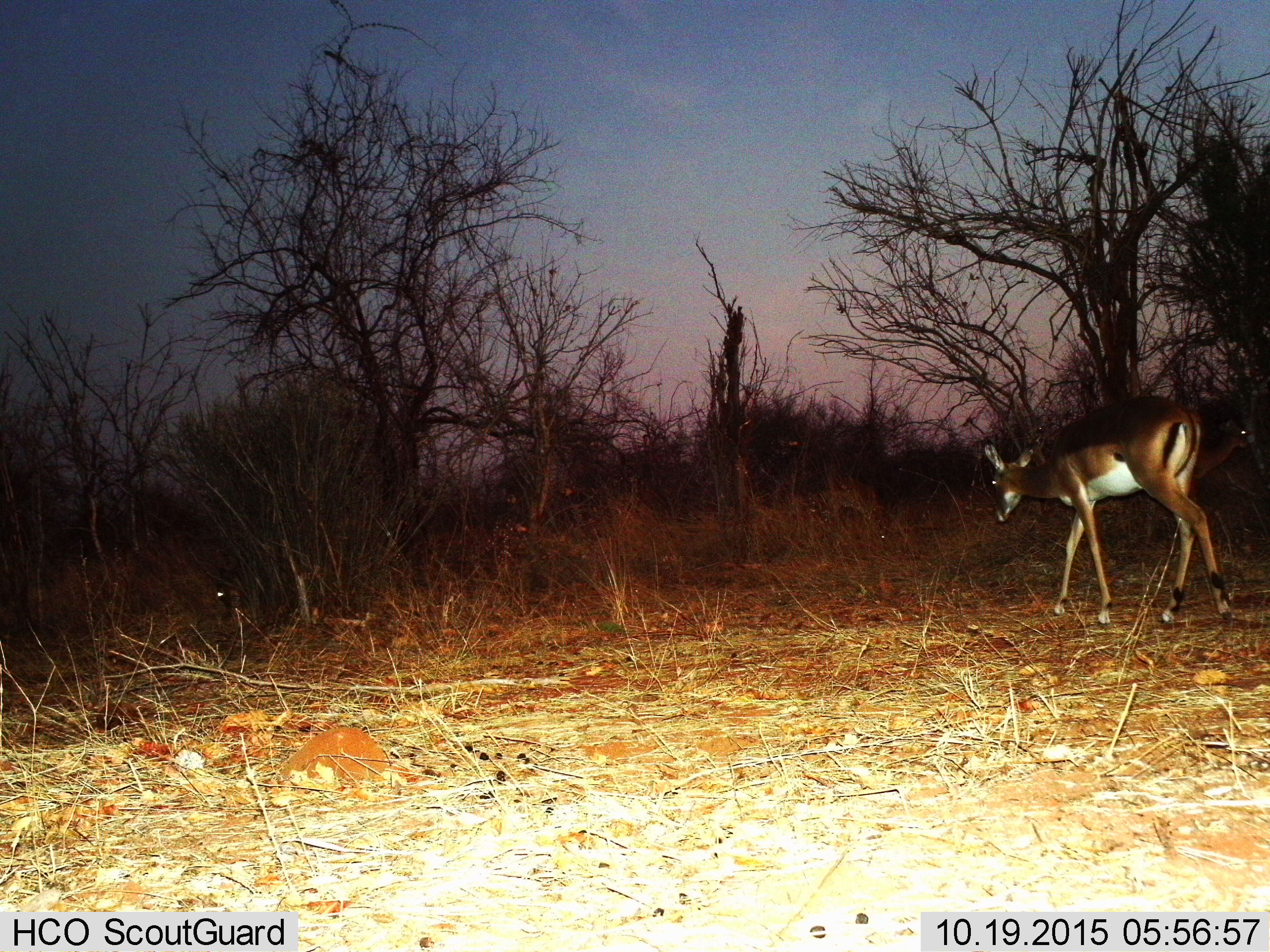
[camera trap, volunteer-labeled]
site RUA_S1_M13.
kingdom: Animalia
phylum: Chordata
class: Mammalia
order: Artiodactyla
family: Bovidae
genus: Aepyceros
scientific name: Aepyceros melampus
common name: impala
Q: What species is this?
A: Impala (Aepyceros melampus).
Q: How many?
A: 2.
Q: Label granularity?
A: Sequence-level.